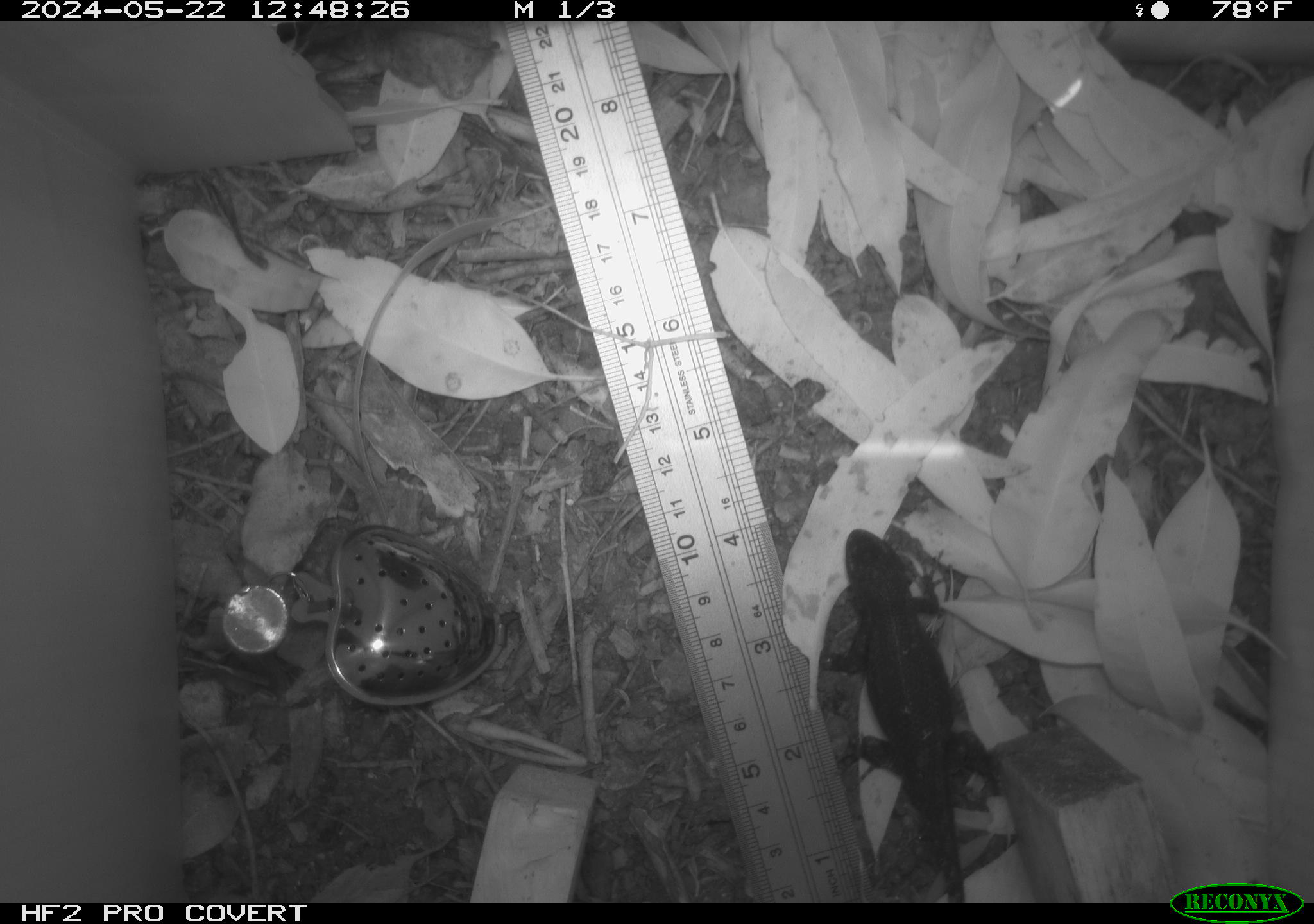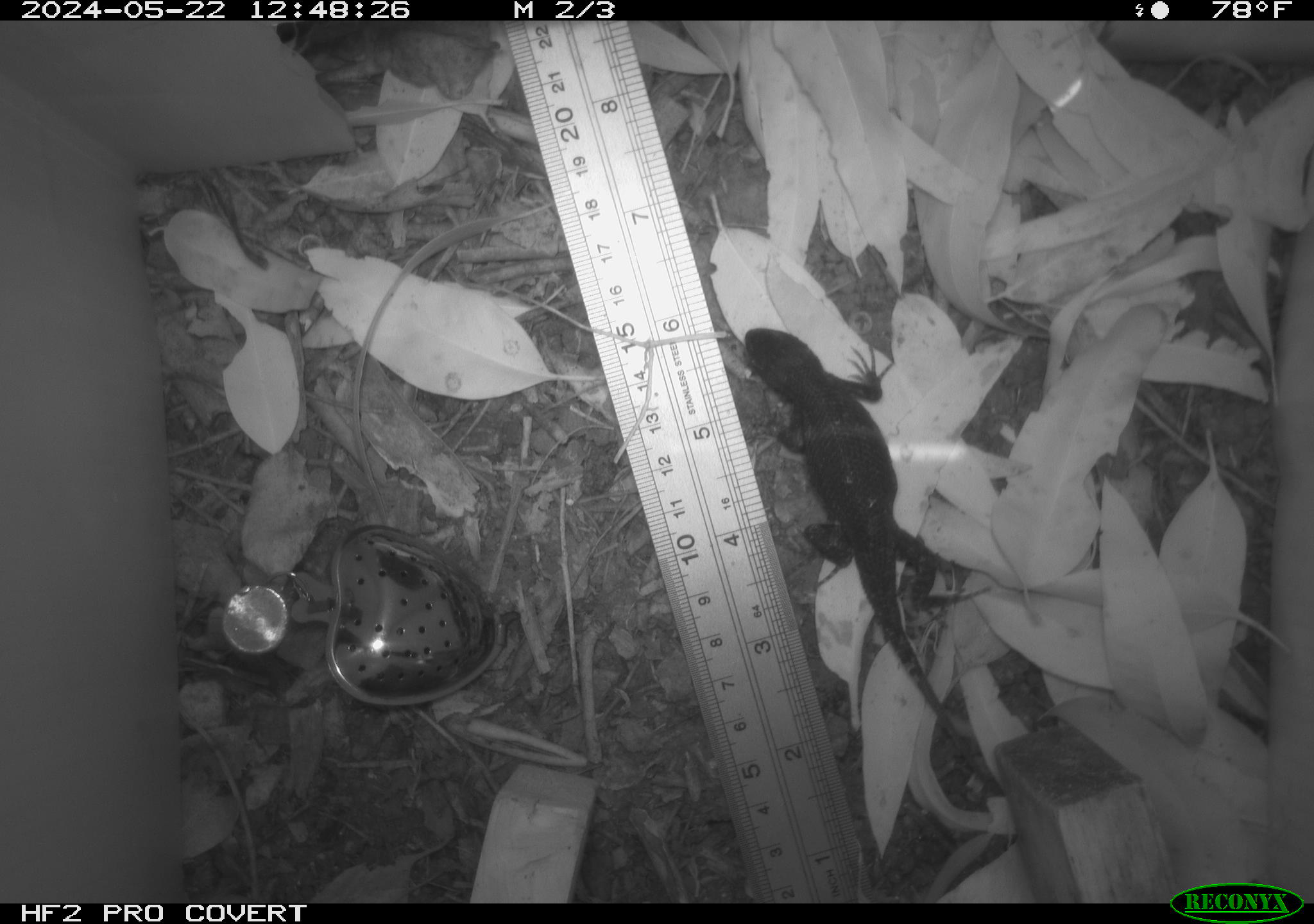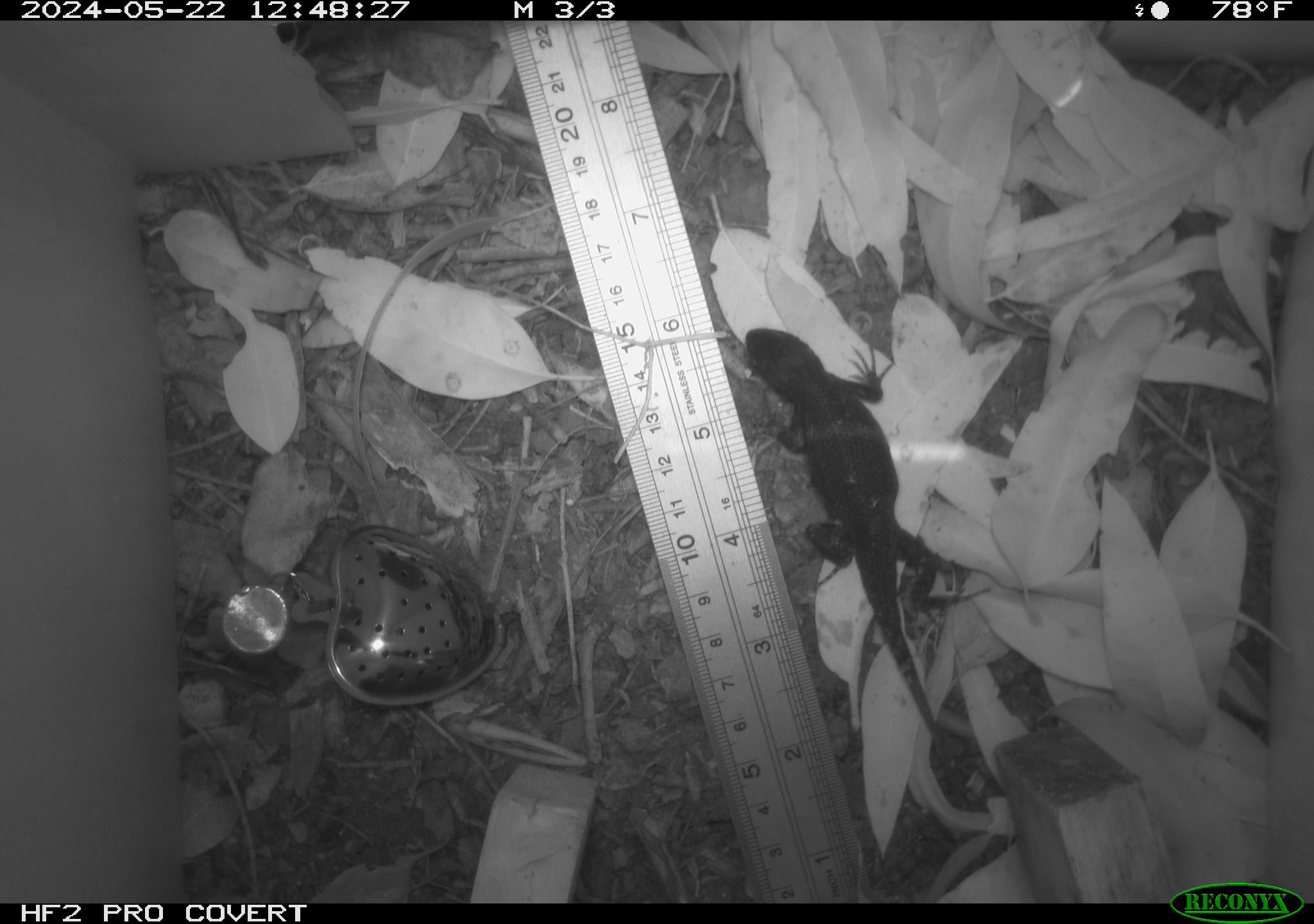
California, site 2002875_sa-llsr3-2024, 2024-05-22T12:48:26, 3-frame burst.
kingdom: Animalia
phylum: Chordata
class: Reptilia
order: Squamata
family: Phrynosomatidae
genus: Sceloporus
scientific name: Sceloporus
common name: spiny lizards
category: sceloporus species